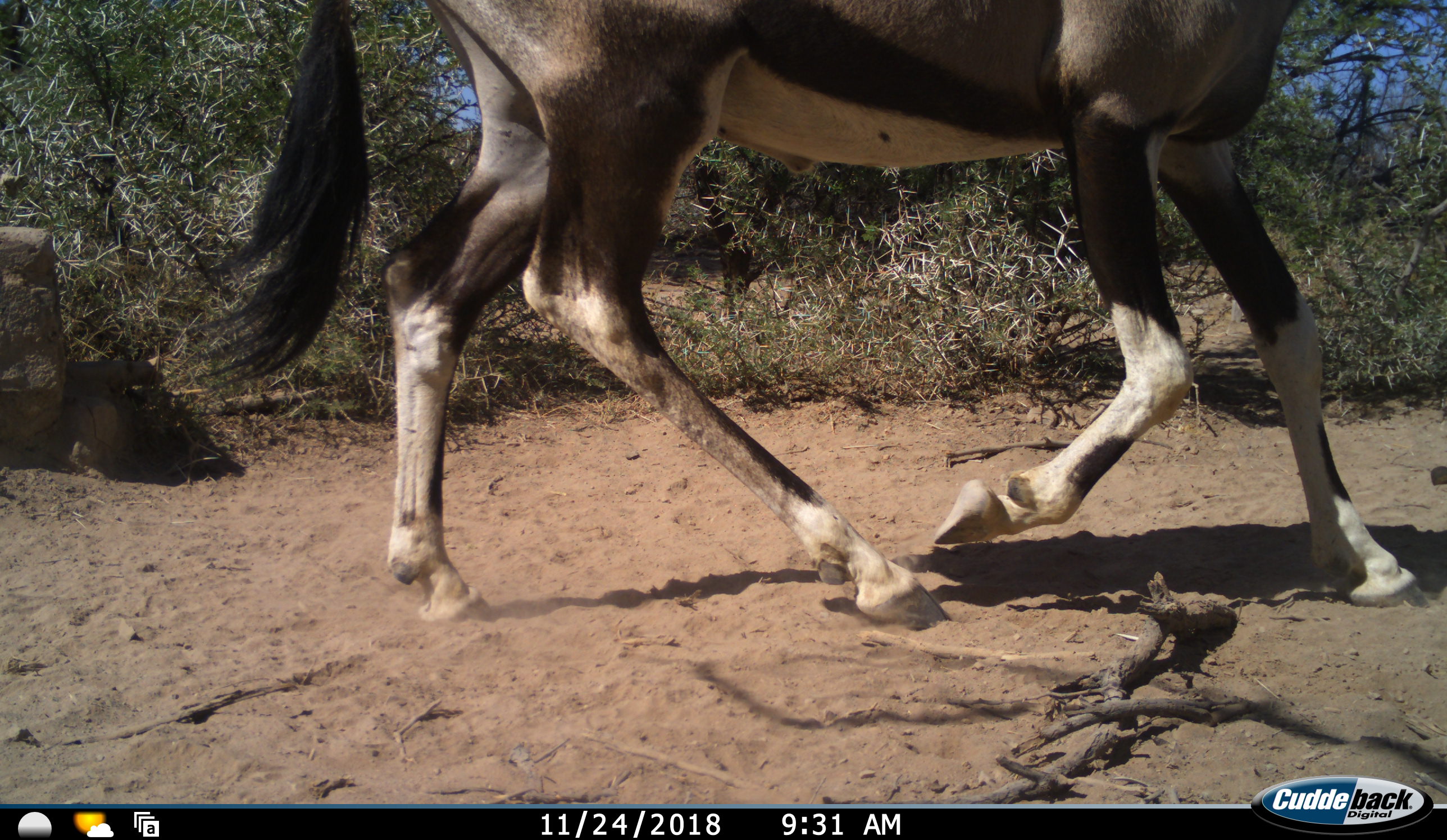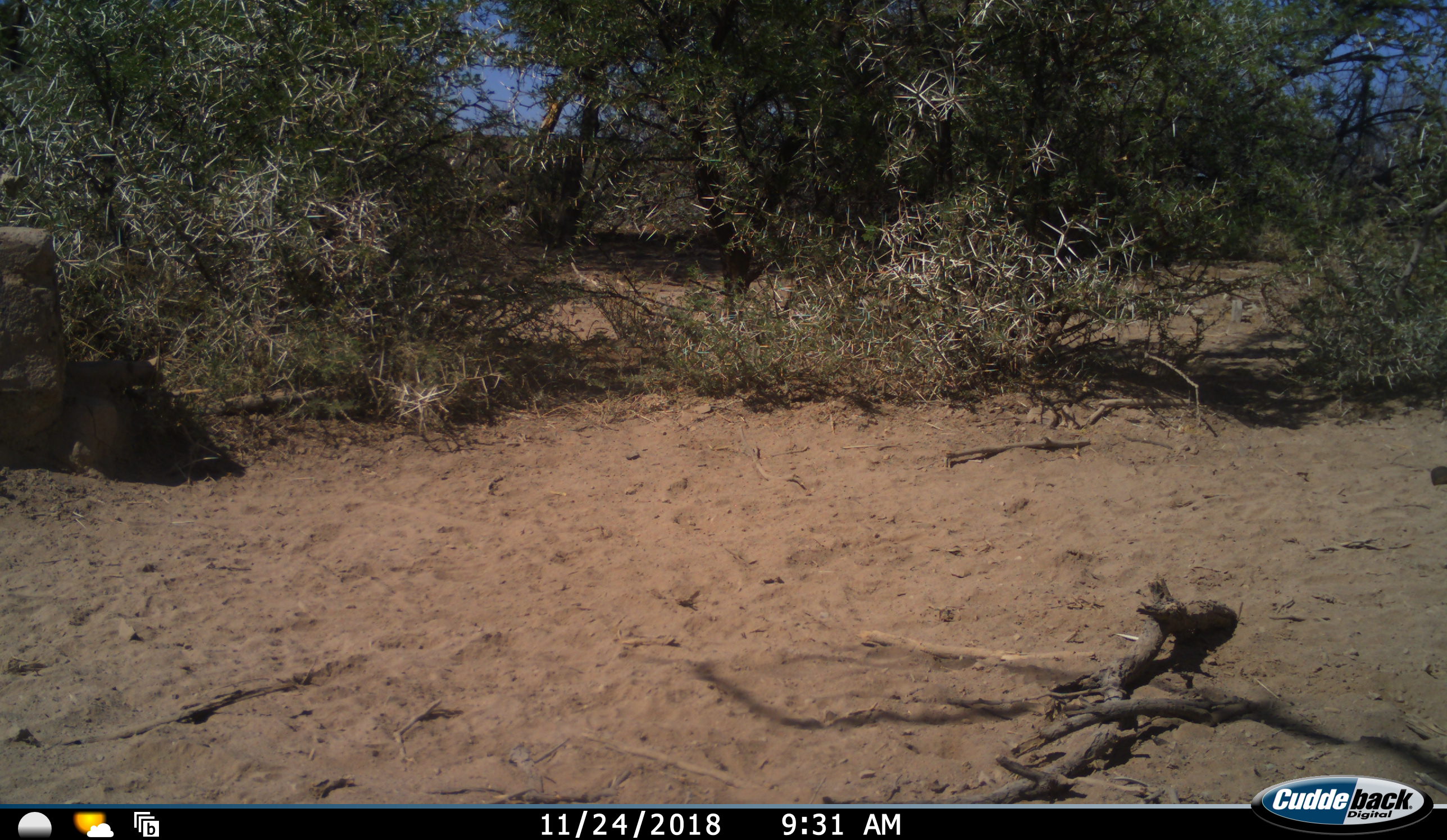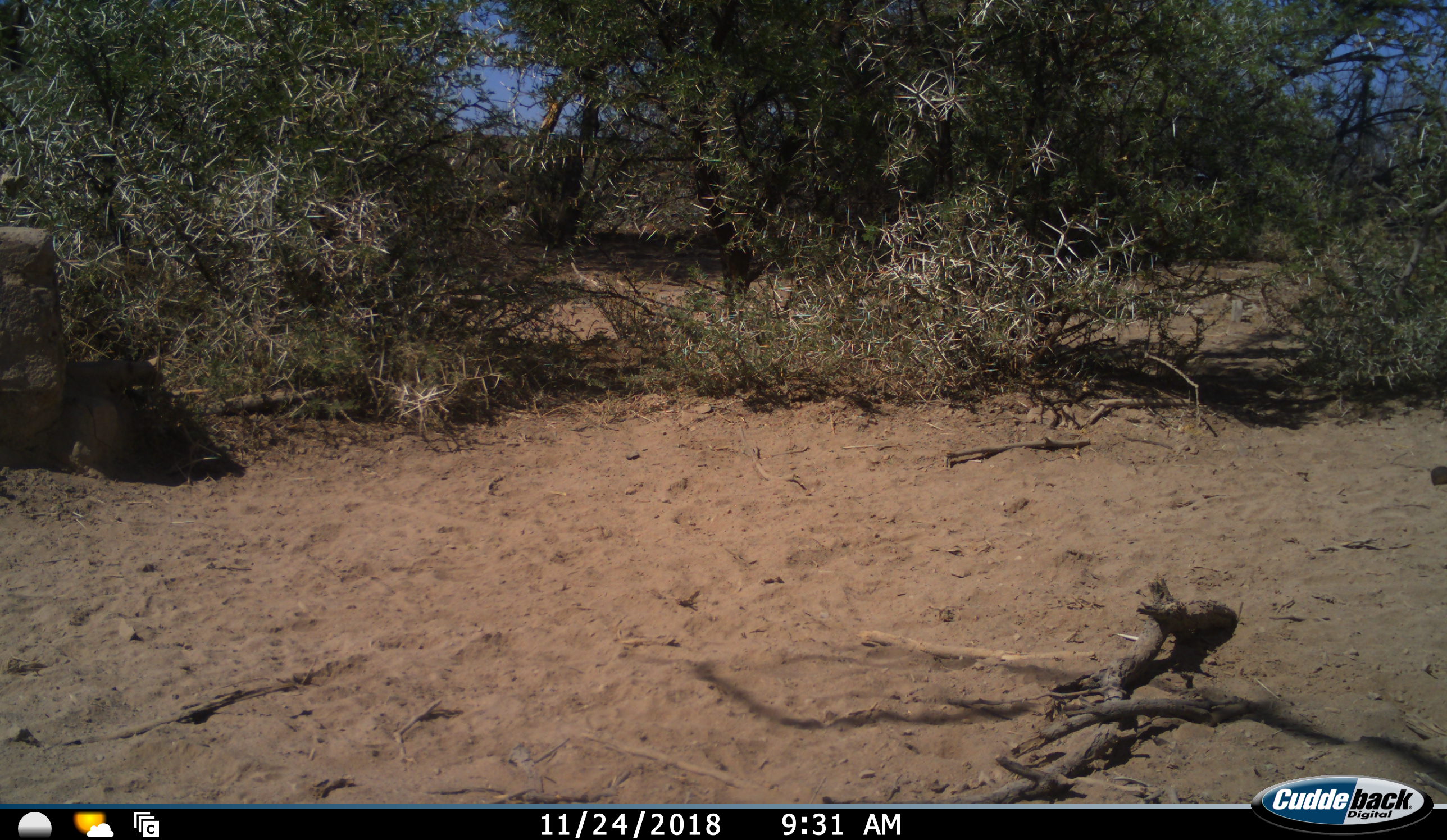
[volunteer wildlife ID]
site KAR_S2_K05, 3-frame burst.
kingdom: Animalia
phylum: Chordata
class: Mammalia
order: Artiodactyla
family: Bovidae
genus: Oryx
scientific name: Oryx gazella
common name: gemsbok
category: oryx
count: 1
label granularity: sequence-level